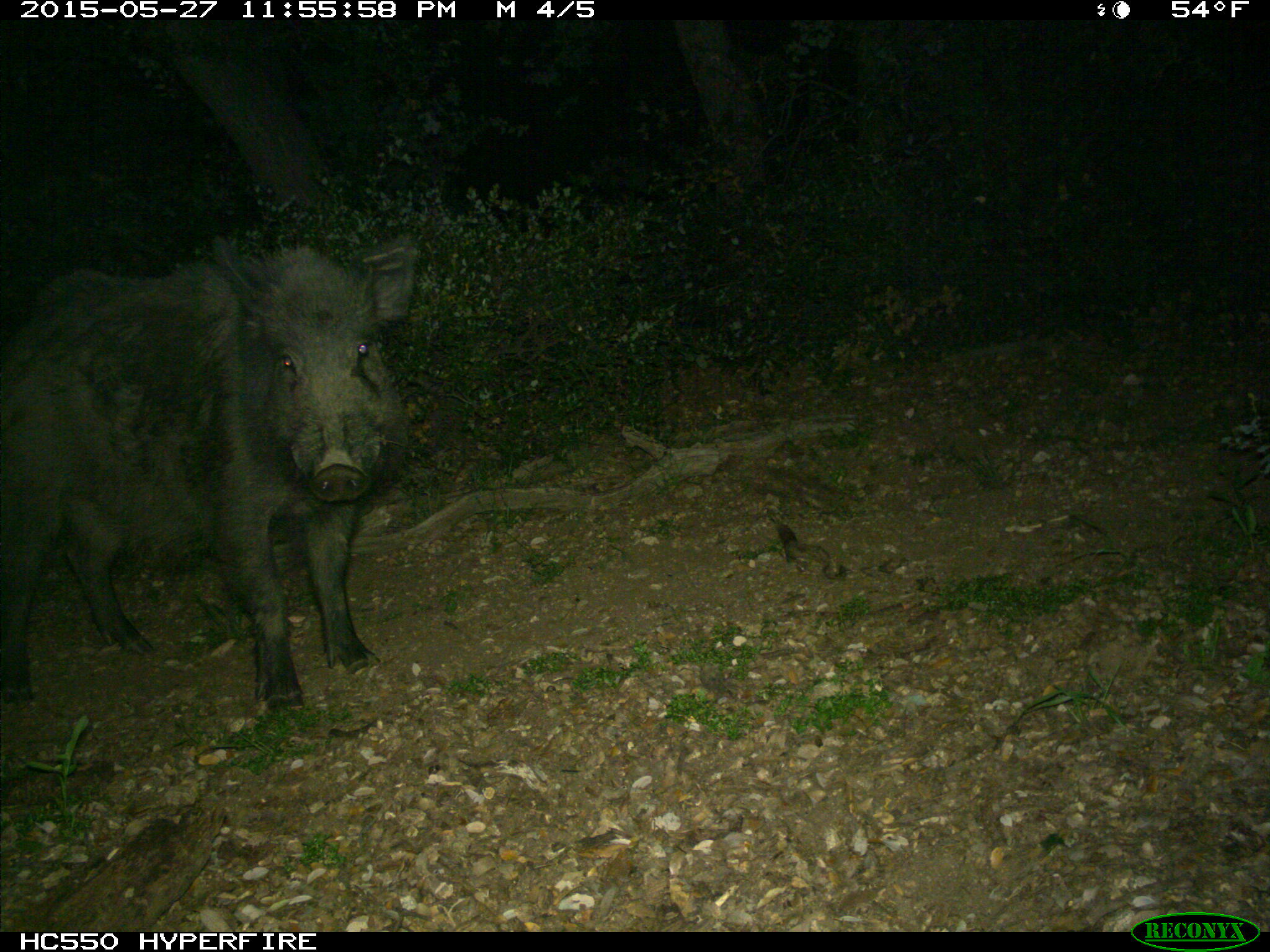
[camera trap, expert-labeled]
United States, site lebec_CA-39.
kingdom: Animalia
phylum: Chordata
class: Mammalia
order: Artiodactyla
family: Suidae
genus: Sus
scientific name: Sus scrofa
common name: wild boar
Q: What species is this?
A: Sus scrofa (wild boar).